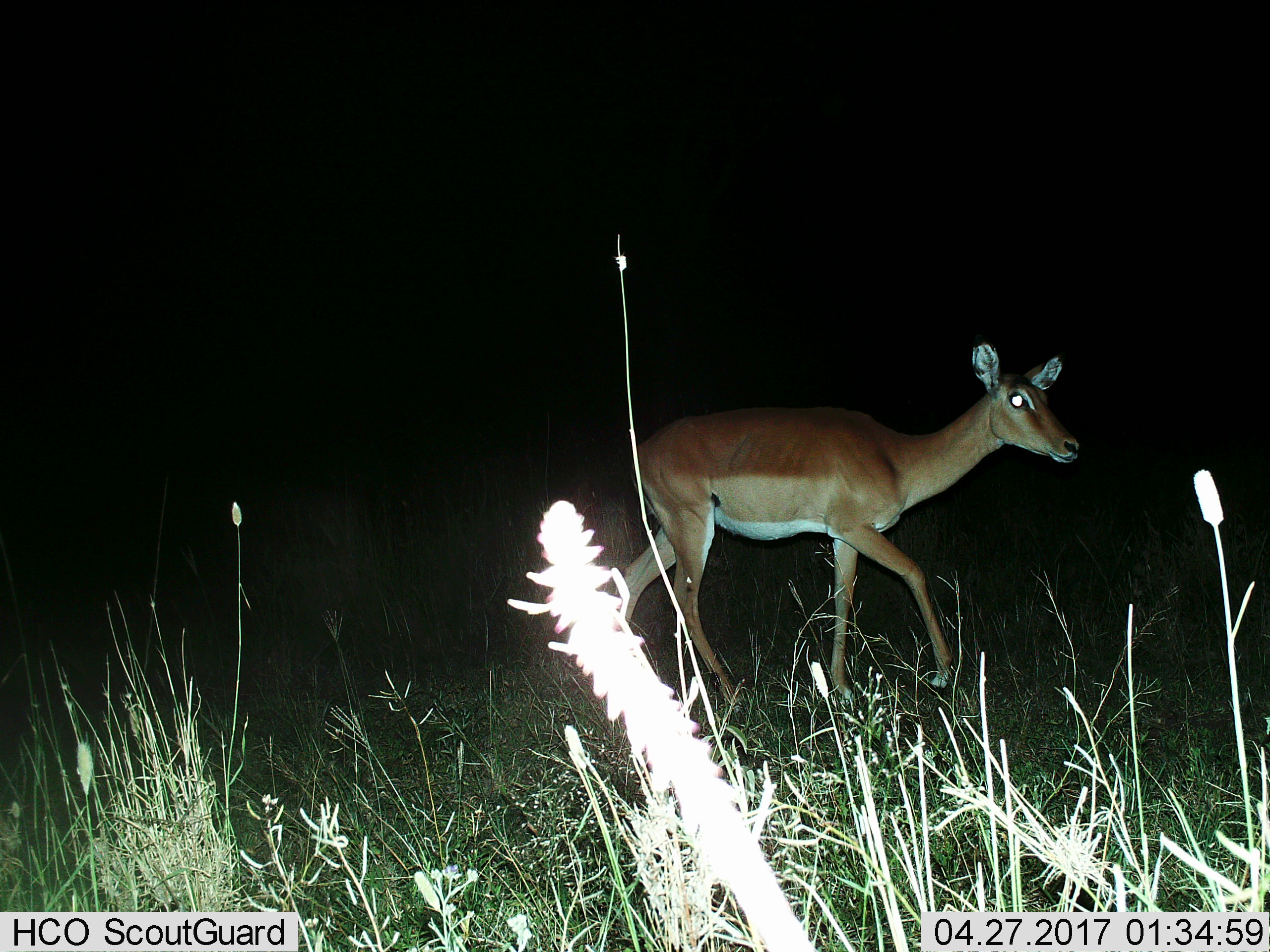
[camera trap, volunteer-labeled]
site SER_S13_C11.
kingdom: Animalia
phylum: Chordata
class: Mammalia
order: Artiodactyla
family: Bovidae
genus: Aepyceros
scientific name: Aepyceros melampus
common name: impala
Impala (Aepyceros melampus), count 1. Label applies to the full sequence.